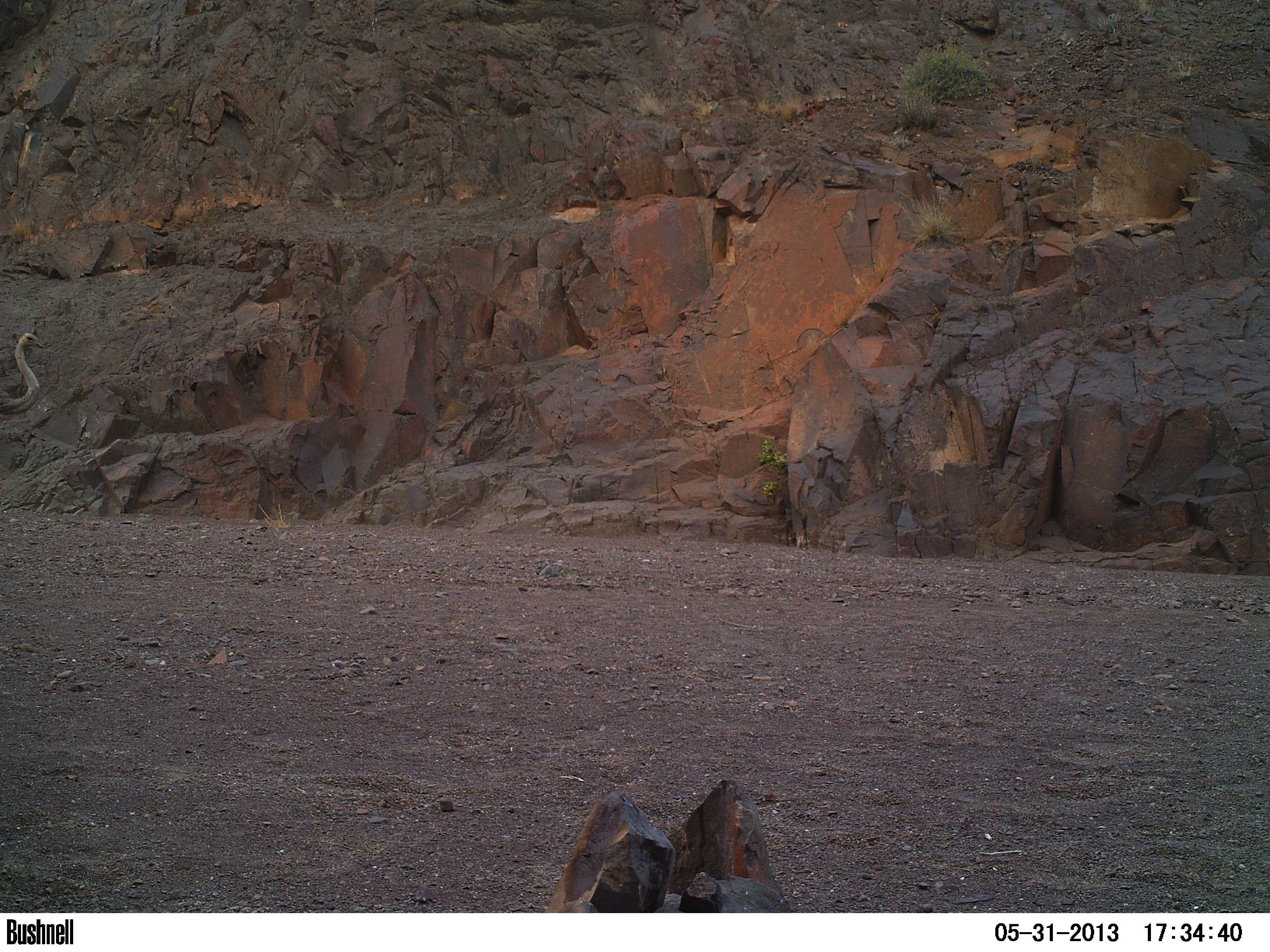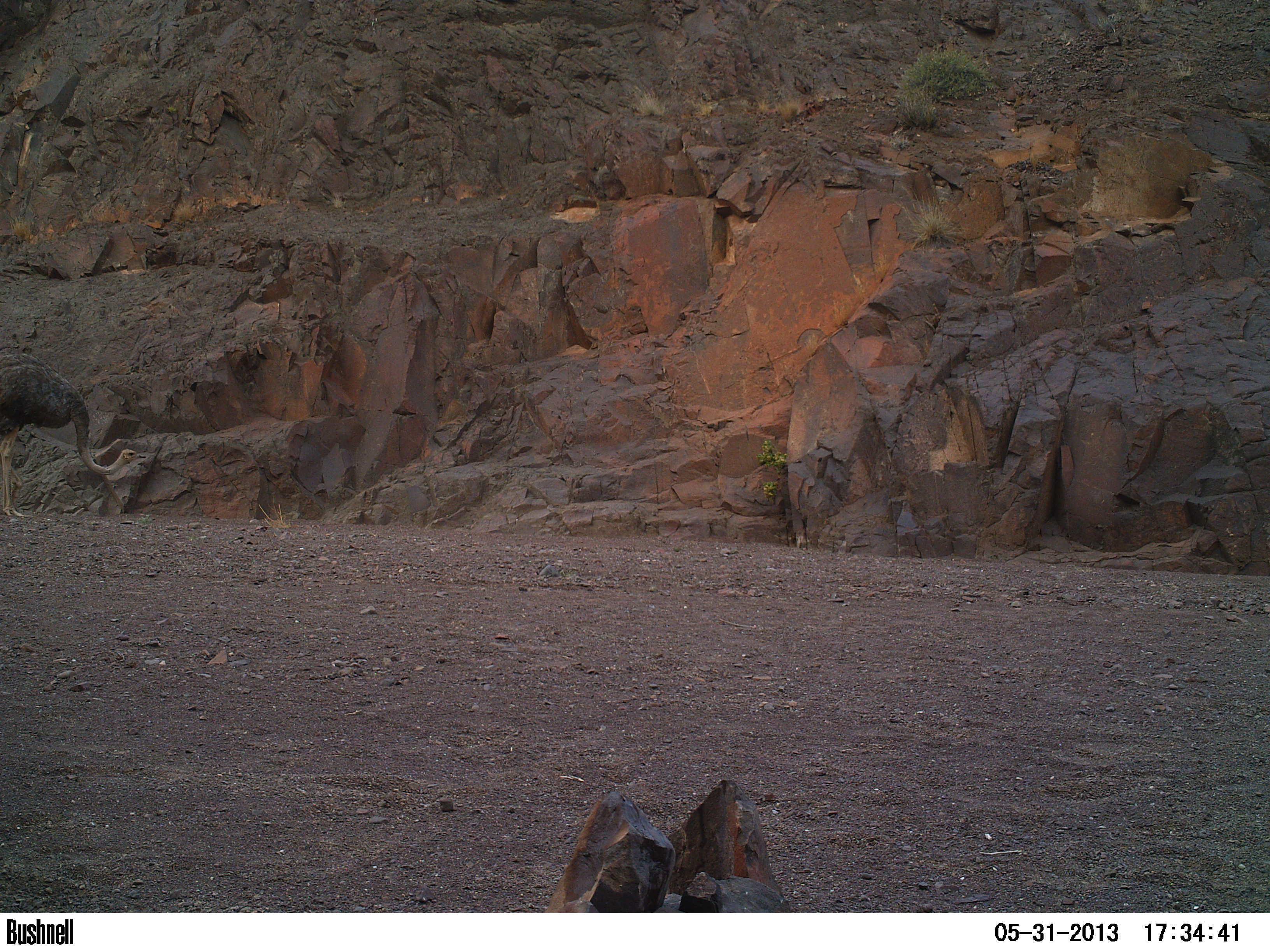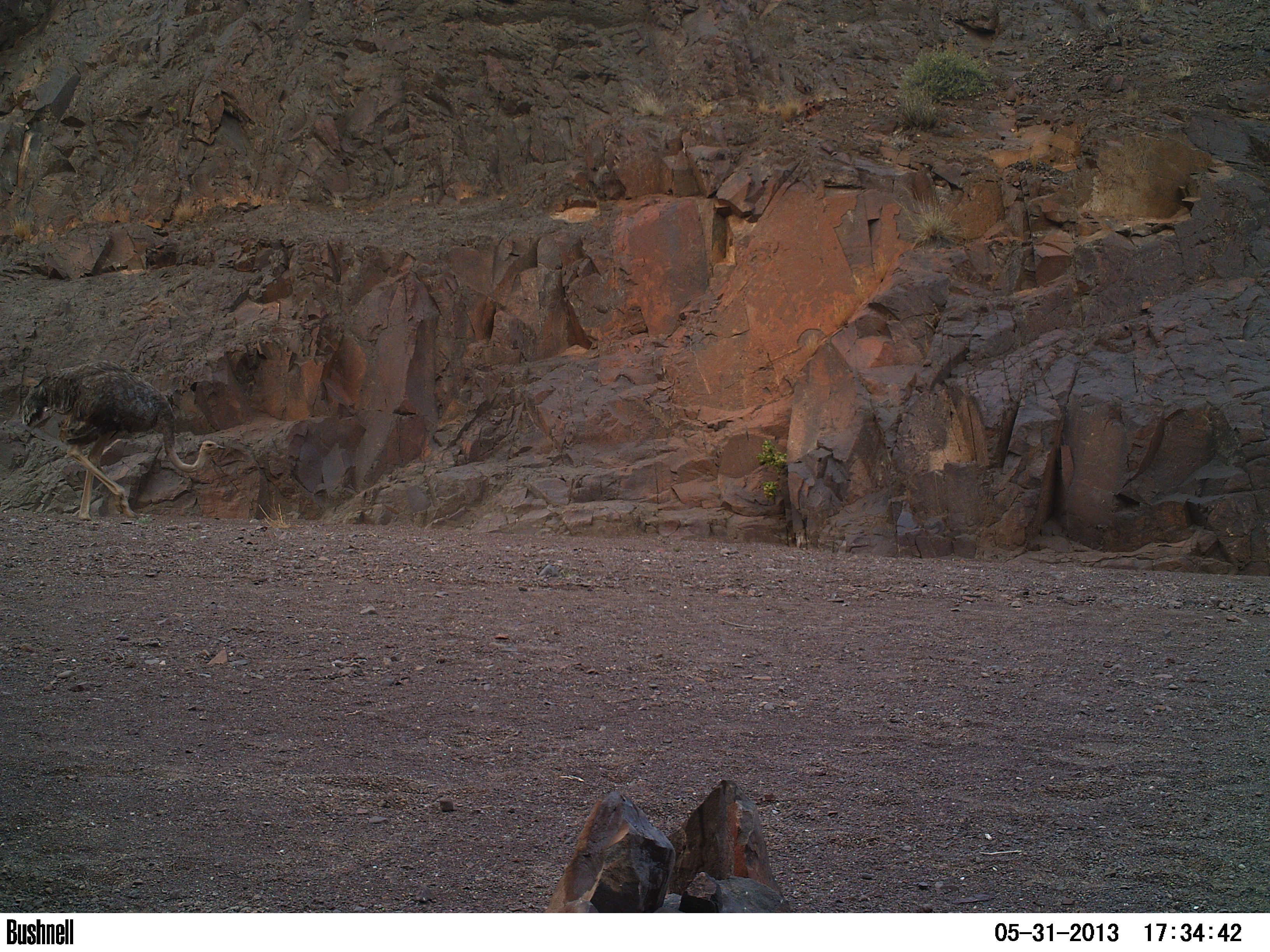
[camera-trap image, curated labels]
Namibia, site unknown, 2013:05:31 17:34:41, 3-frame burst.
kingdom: Animalia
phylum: Chordata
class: Aves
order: Struthioniformes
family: Struthionidae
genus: Struthio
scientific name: Struthio camelus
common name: common ostrich